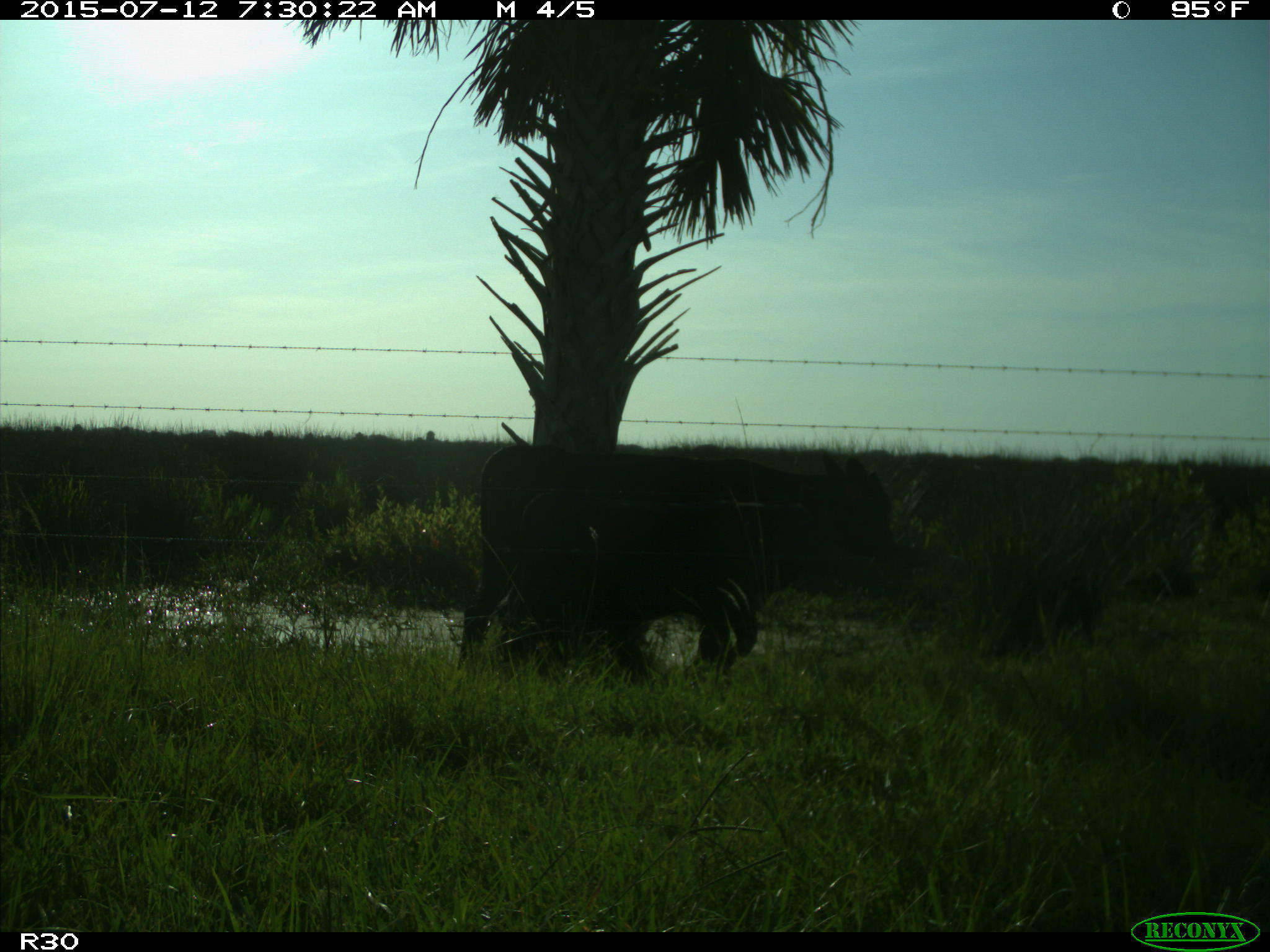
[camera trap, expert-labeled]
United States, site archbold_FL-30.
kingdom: Animalia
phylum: Chordata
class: Mammalia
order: Artiodactyla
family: Bovidae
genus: Bos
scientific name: Bos taurus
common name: domestic cow